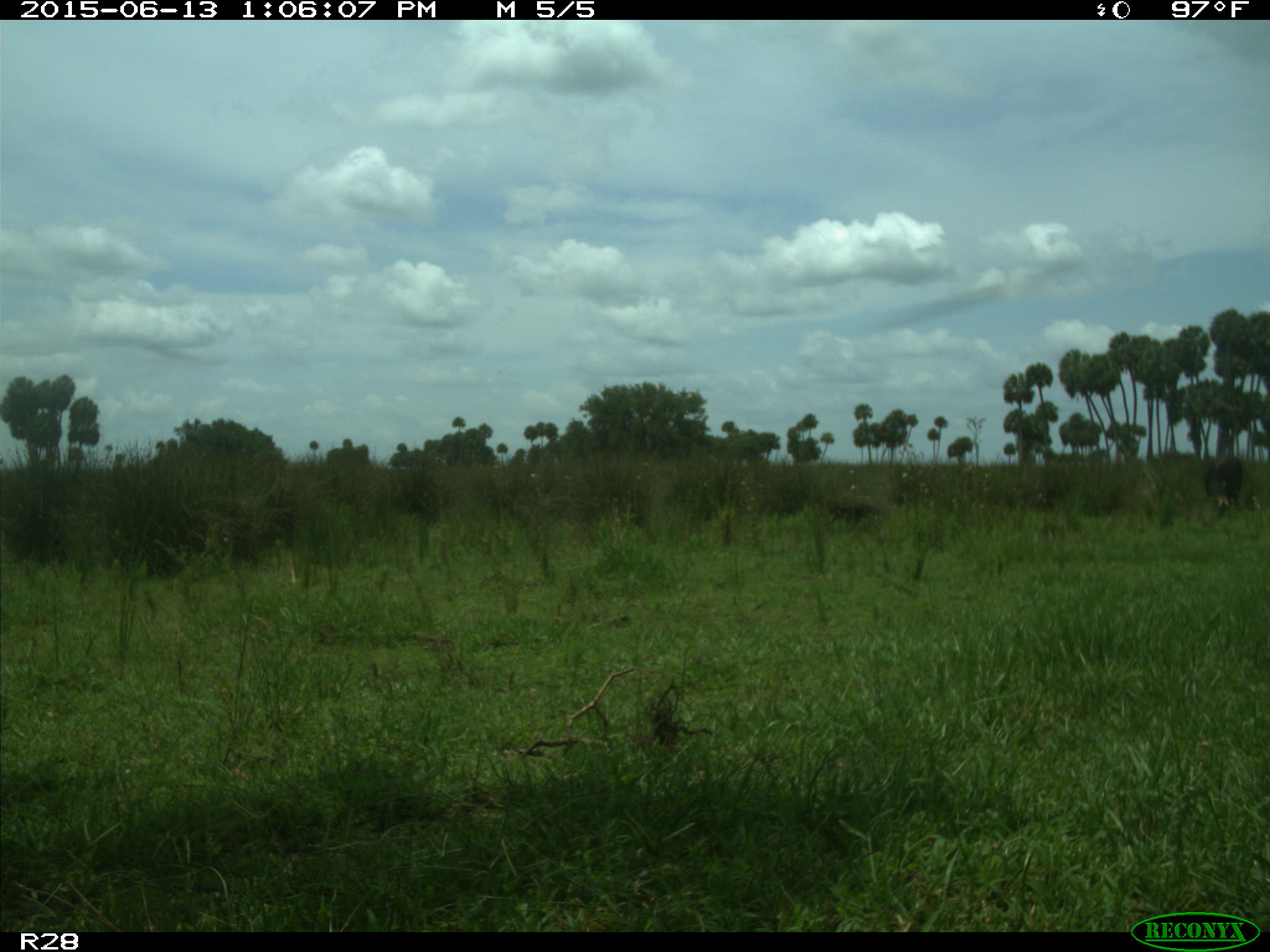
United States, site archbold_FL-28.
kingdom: Animalia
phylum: Chordata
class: Mammalia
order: Artiodactyla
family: Bovidae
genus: Bos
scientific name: Bos taurus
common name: domestic cow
Bos taurus (domestic cow).